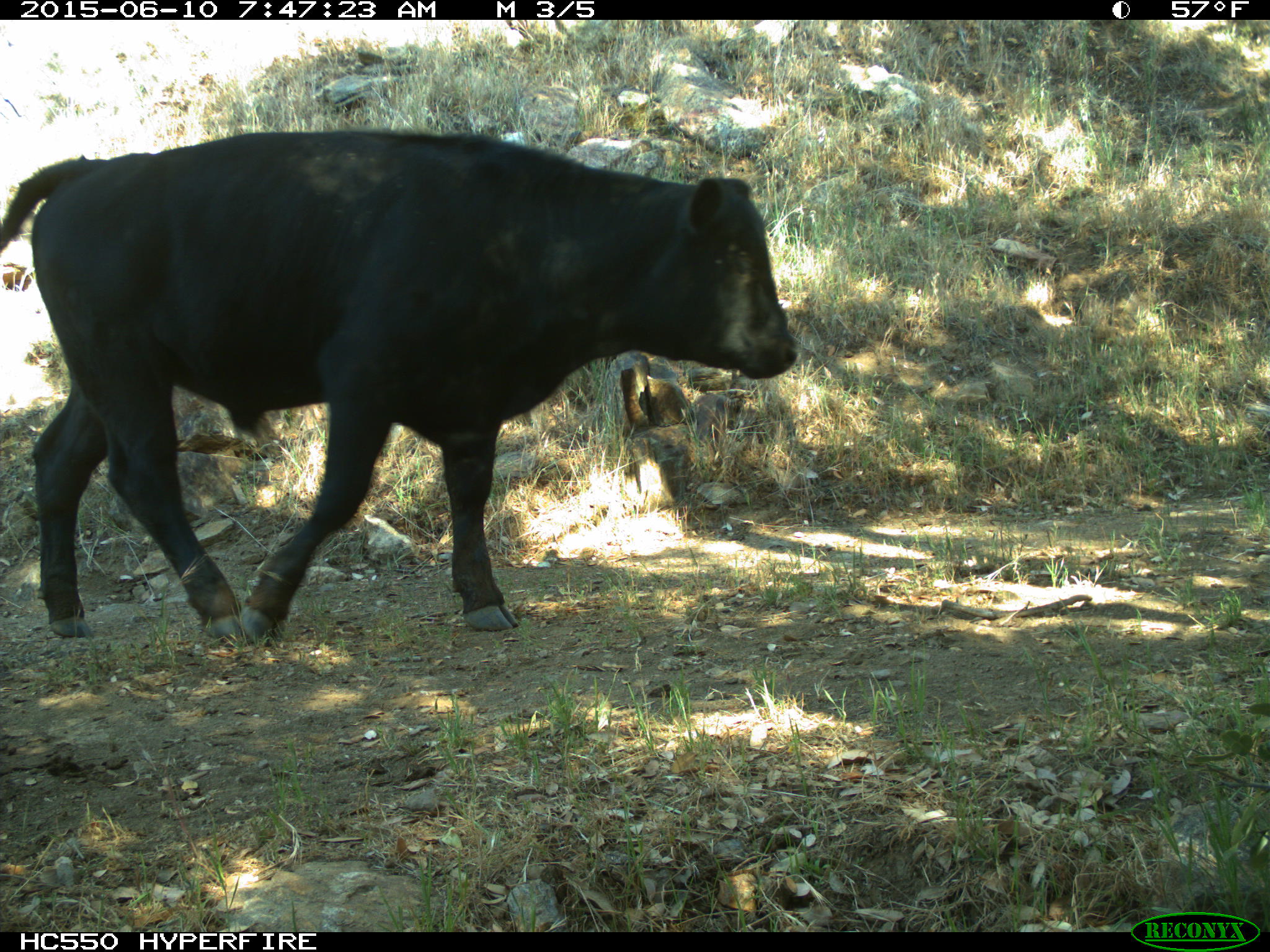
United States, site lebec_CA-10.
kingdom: Animalia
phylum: Chordata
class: Mammalia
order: Artiodactyla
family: Bovidae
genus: Bos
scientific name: Bos taurus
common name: domestic cow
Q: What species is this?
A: Bos taurus (domestic cow).